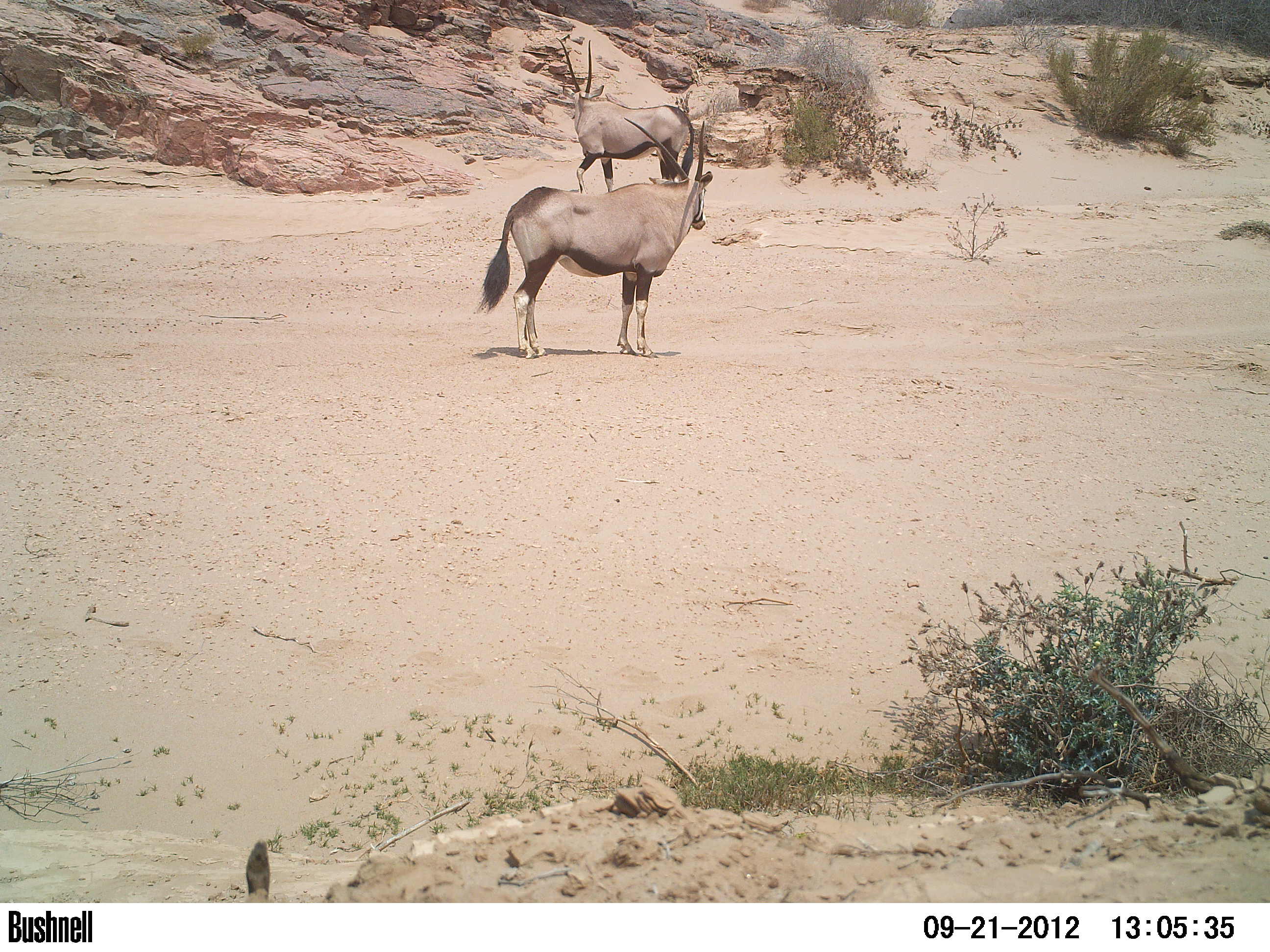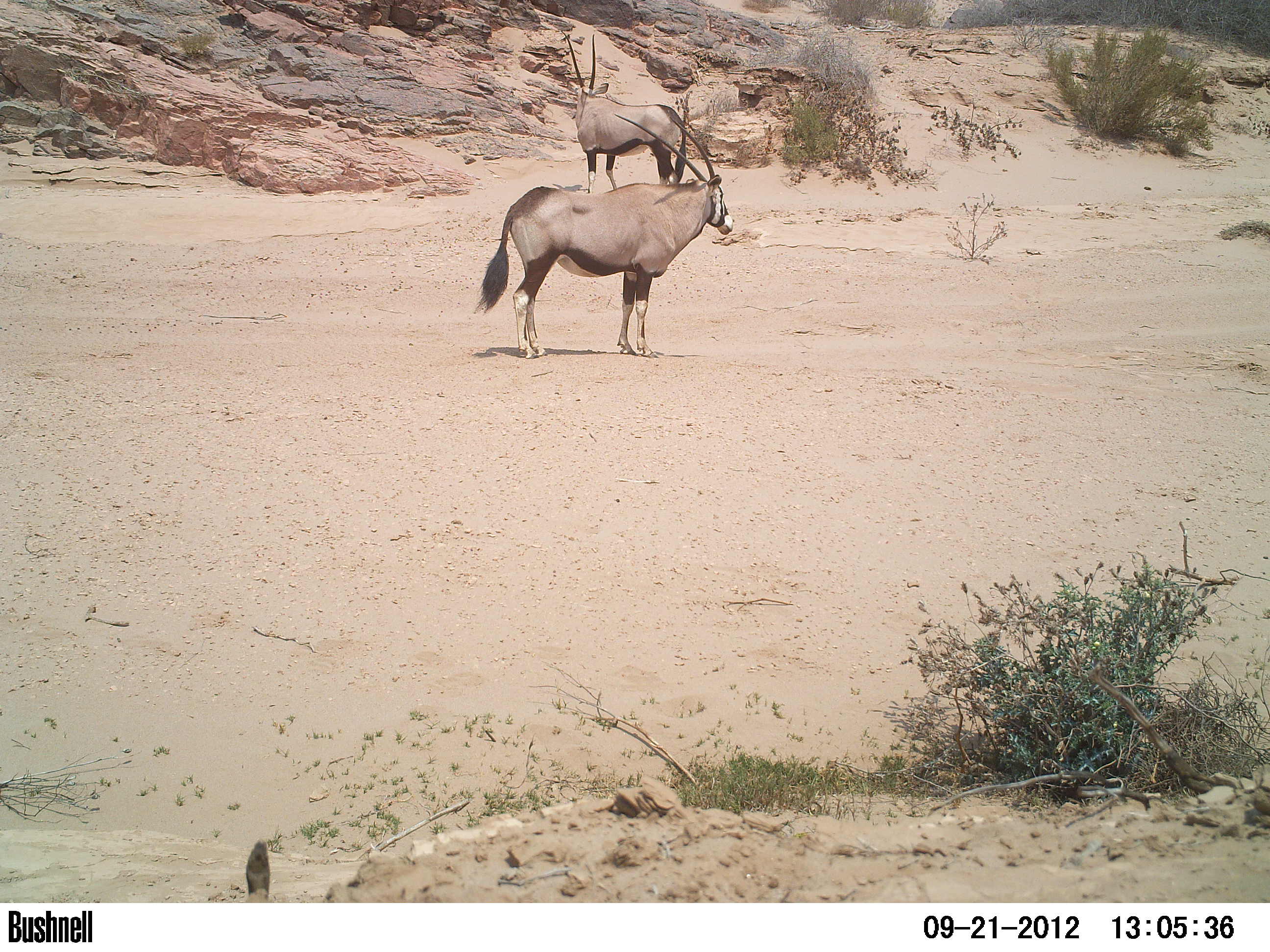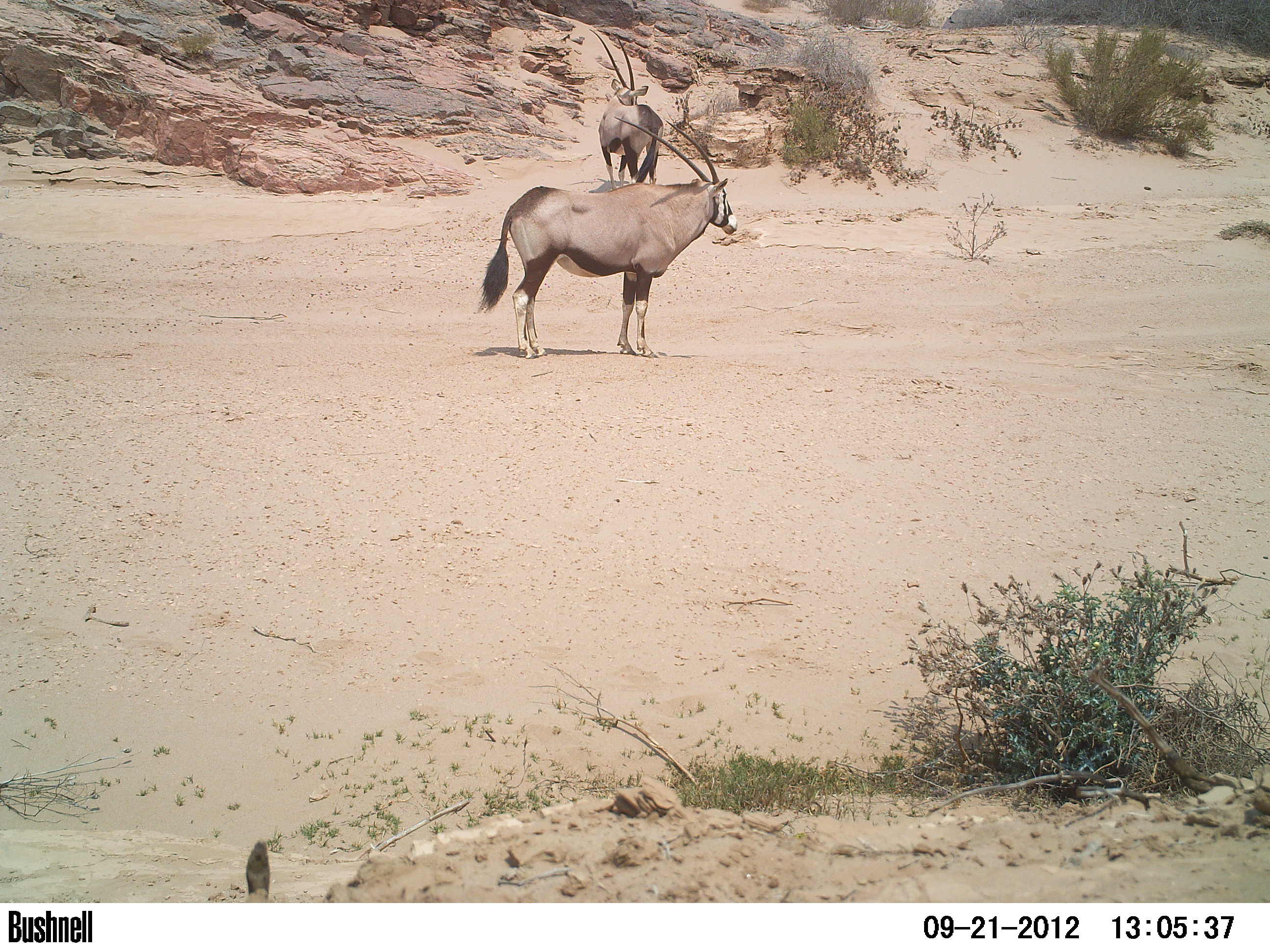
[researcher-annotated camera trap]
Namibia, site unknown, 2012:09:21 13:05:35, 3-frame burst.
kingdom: Animalia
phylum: Chordata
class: Mammalia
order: Artiodactyla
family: Bovidae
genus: Oryx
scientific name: Oryx gazella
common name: gemsbok